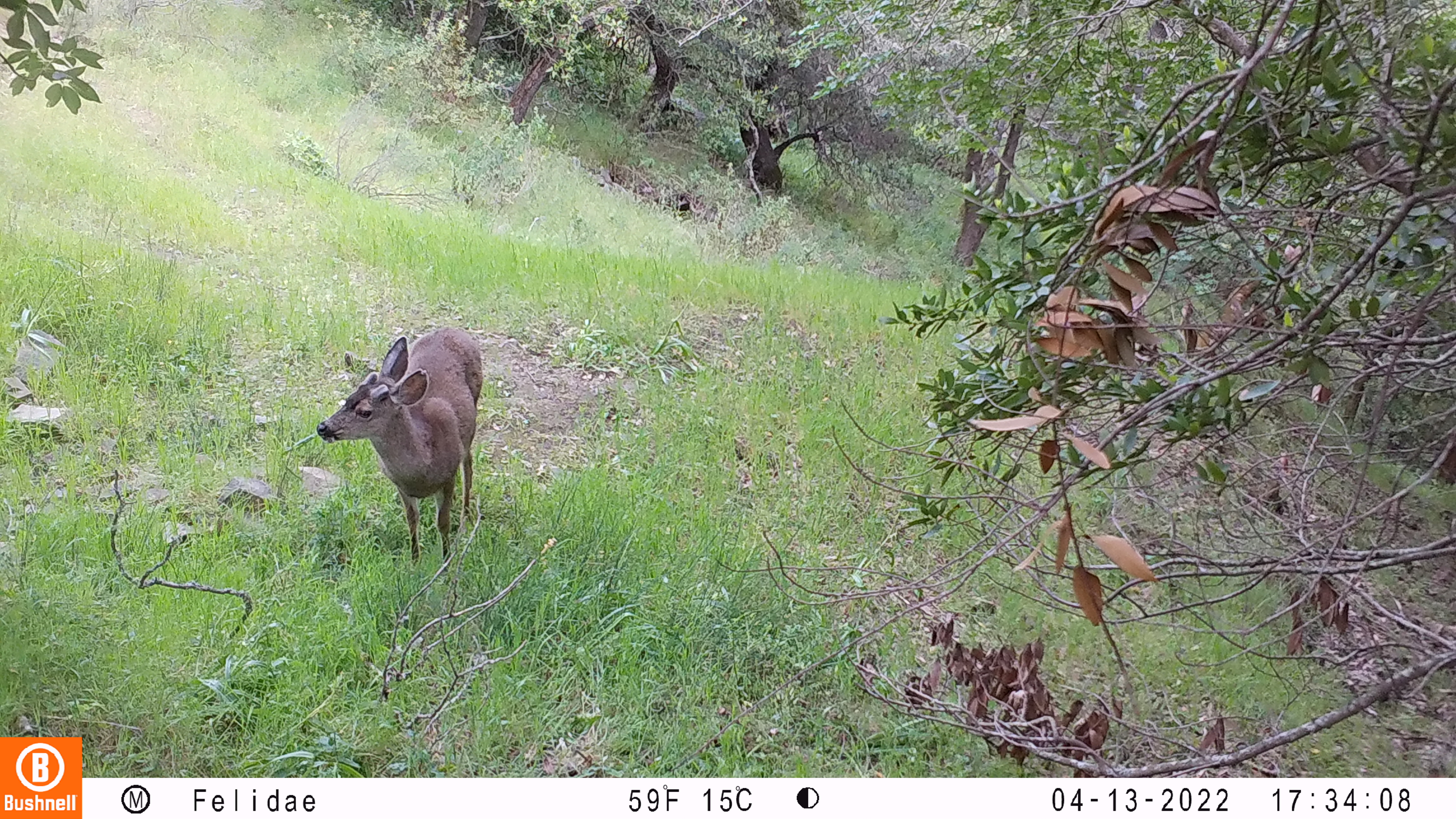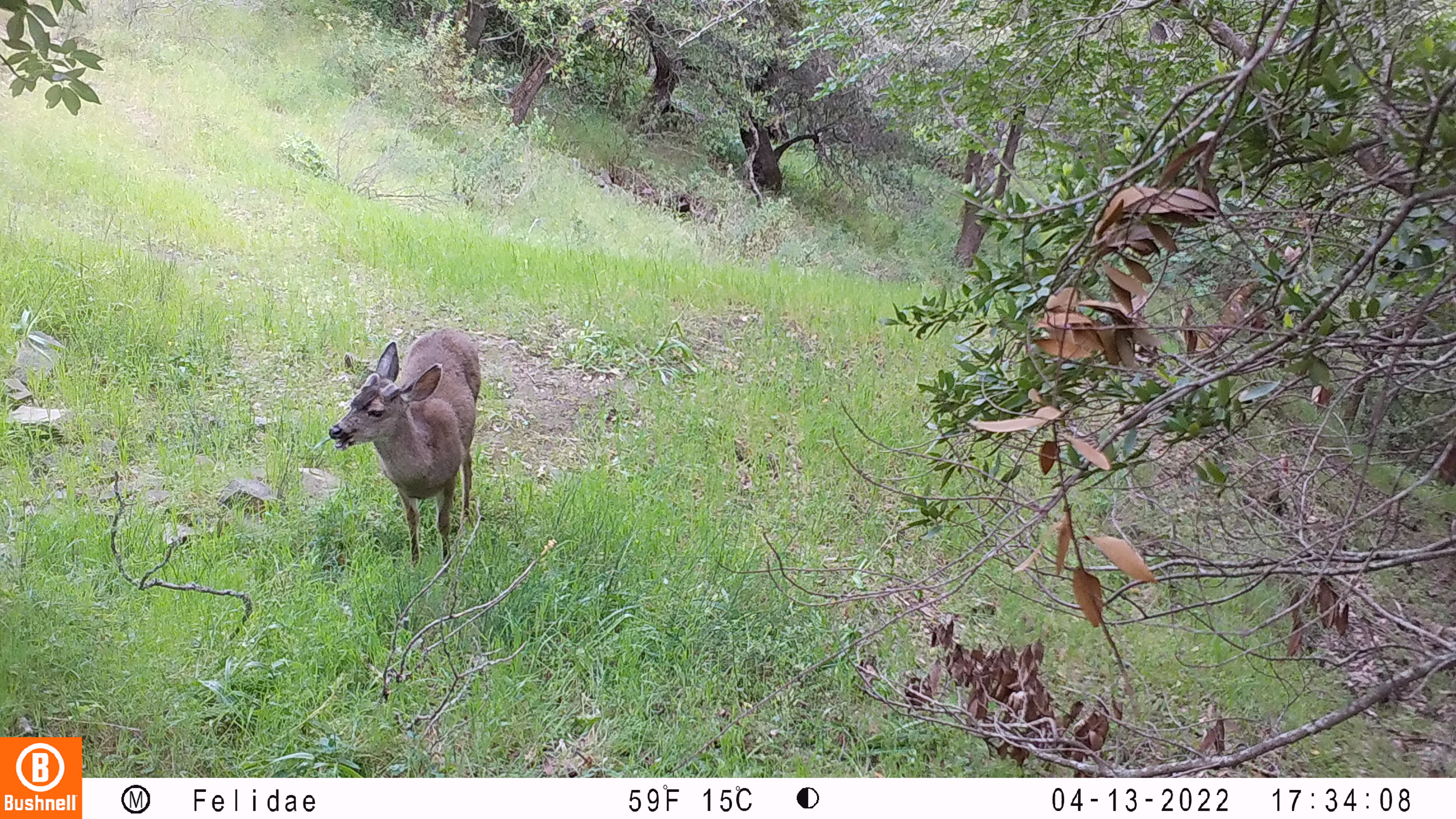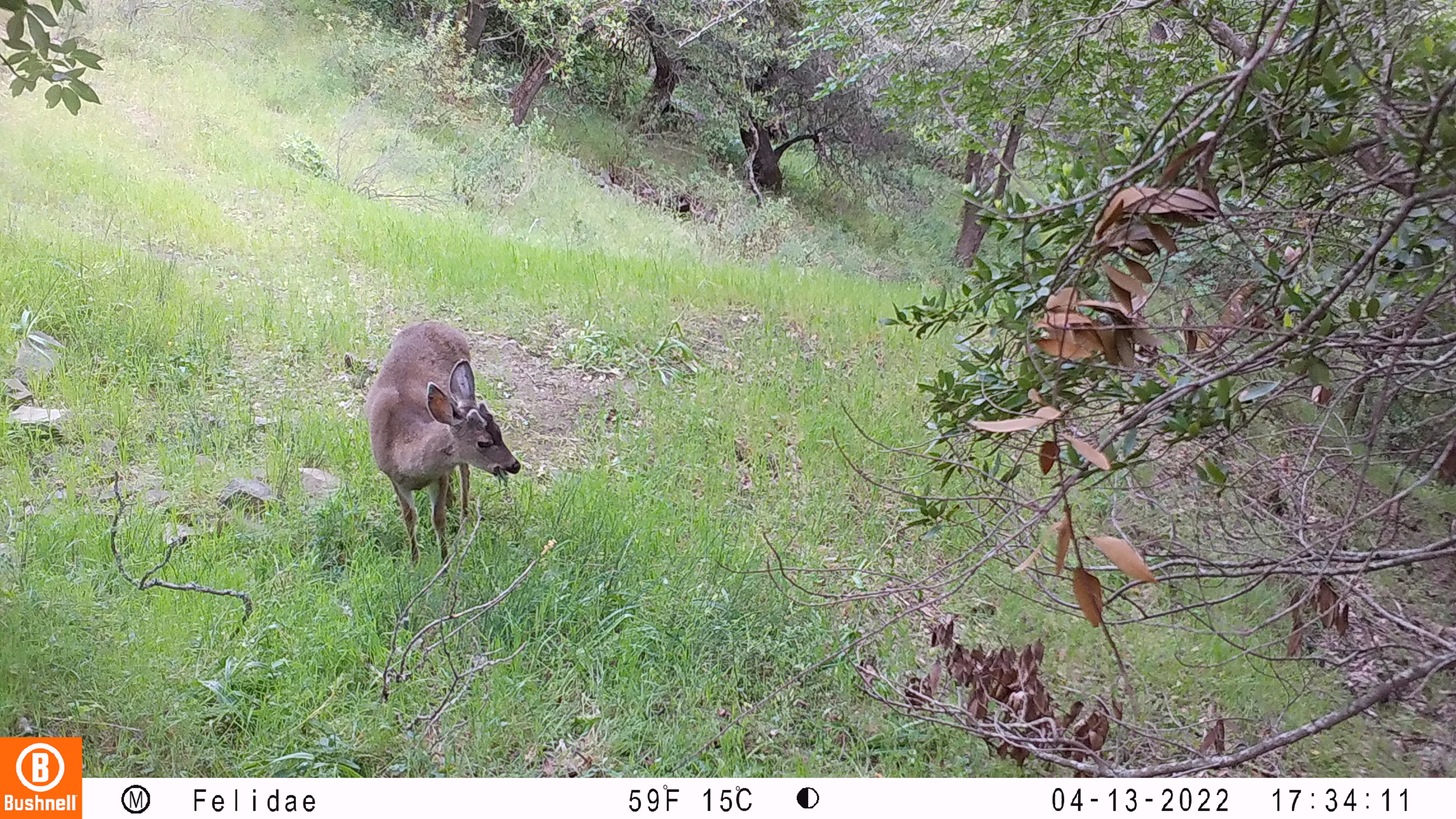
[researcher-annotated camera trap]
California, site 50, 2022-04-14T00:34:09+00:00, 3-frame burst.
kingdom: Animalia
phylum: Chordata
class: Mammalia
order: Artiodactyla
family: Cervidae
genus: Odocoileus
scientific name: Odocoileus hemionus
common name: mule deer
Mule deer (Odocoileus hemionus).